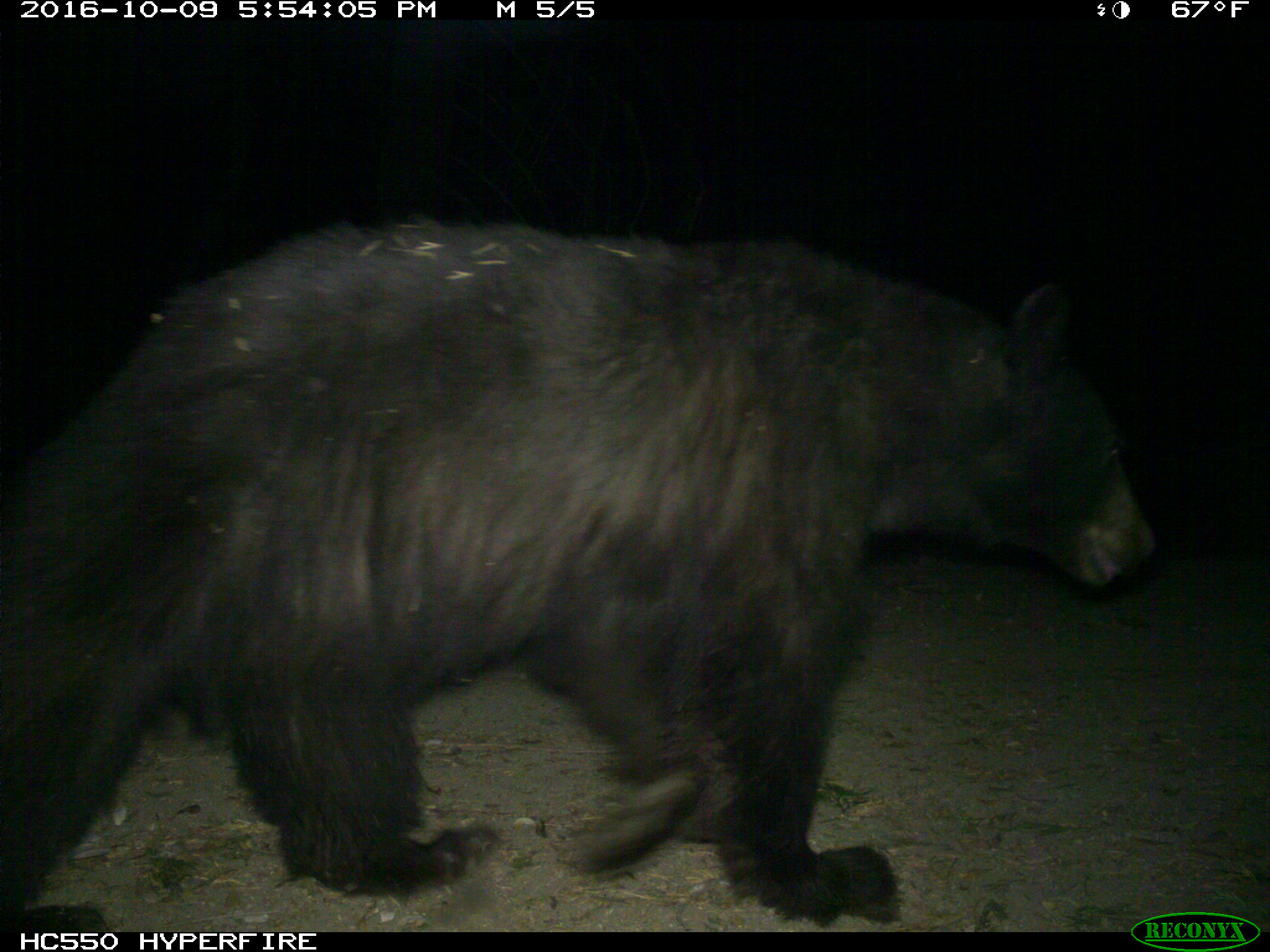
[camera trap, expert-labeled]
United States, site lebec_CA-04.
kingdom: Animalia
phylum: Chordata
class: Mammalia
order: Carnivora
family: Ursidae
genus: Ursus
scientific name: Ursus americanus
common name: american black bear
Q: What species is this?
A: Ursus americanus (american black bear).